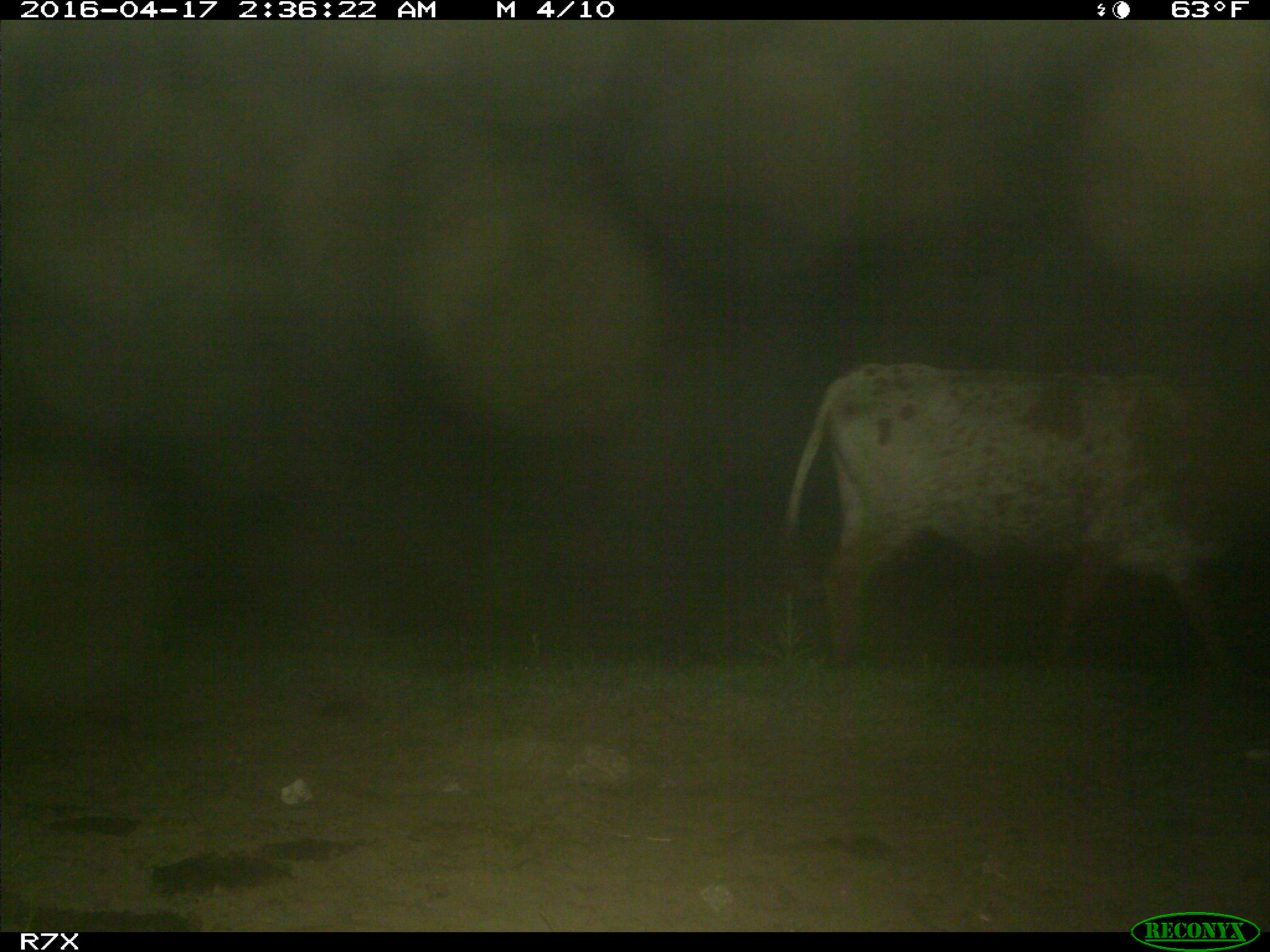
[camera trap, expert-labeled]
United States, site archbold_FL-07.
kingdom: Animalia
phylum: Chordata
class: Mammalia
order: Artiodactyla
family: Bovidae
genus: Bos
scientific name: Bos taurus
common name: domestic cow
Bos taurus (domestic cow).